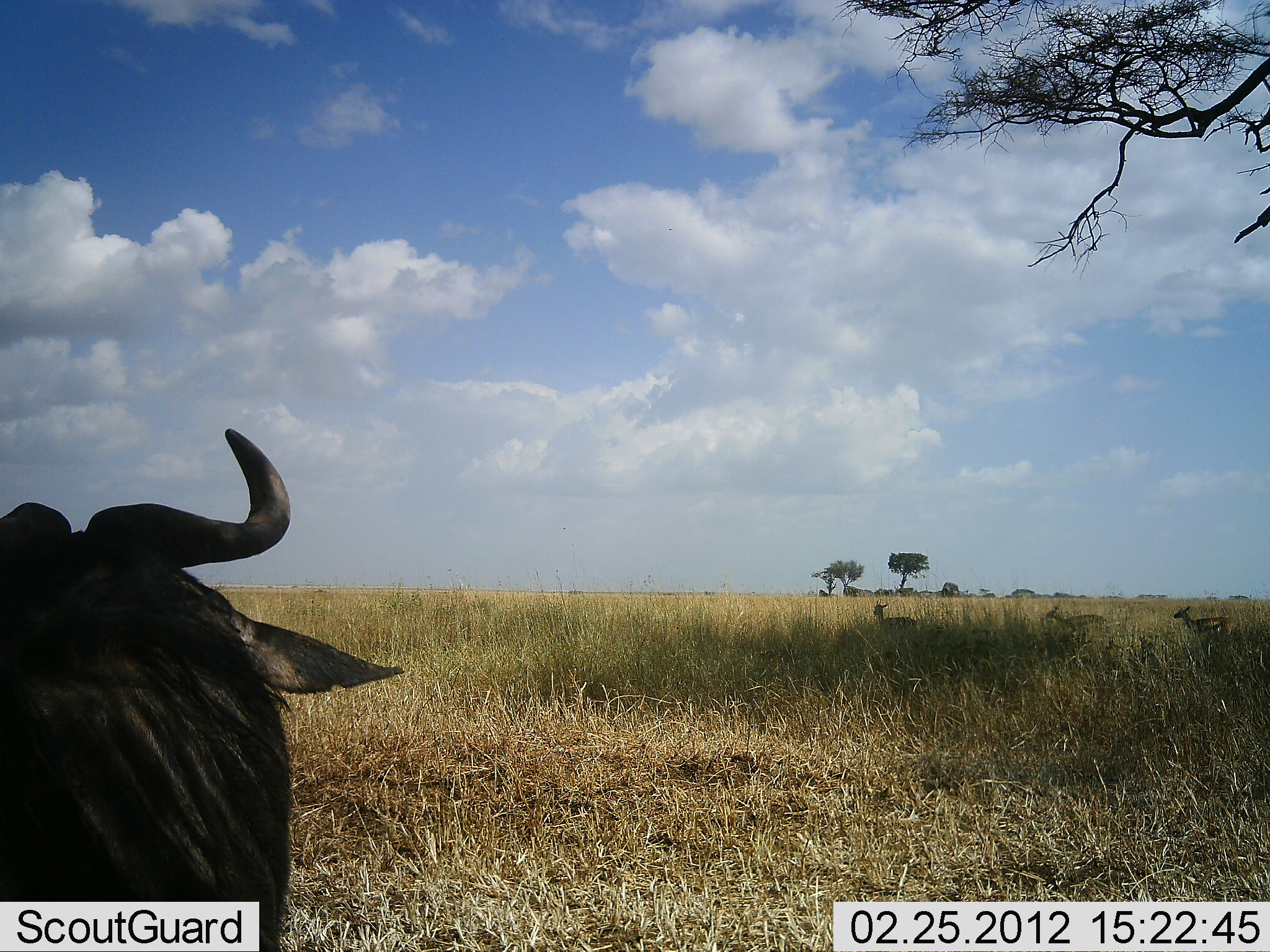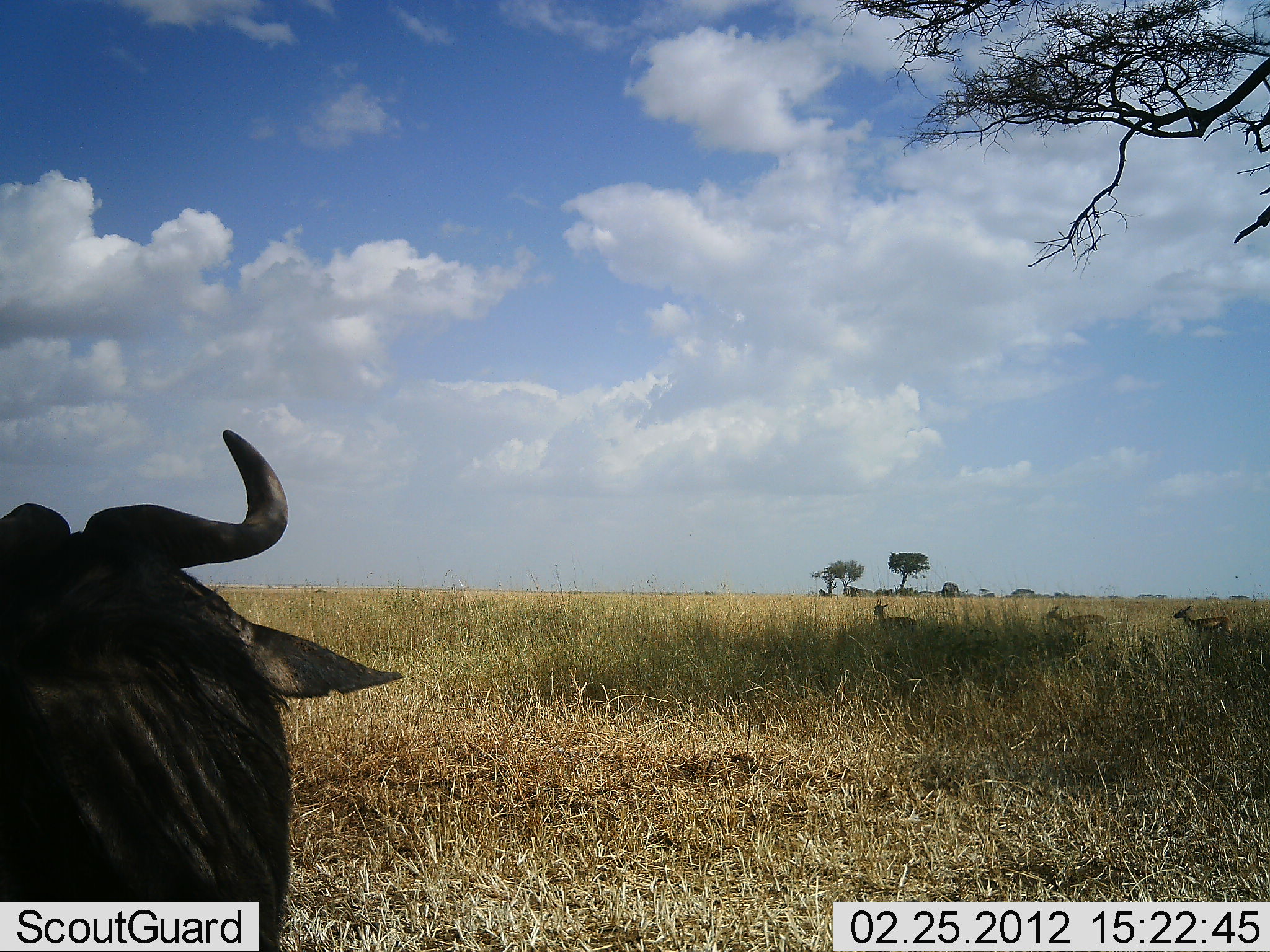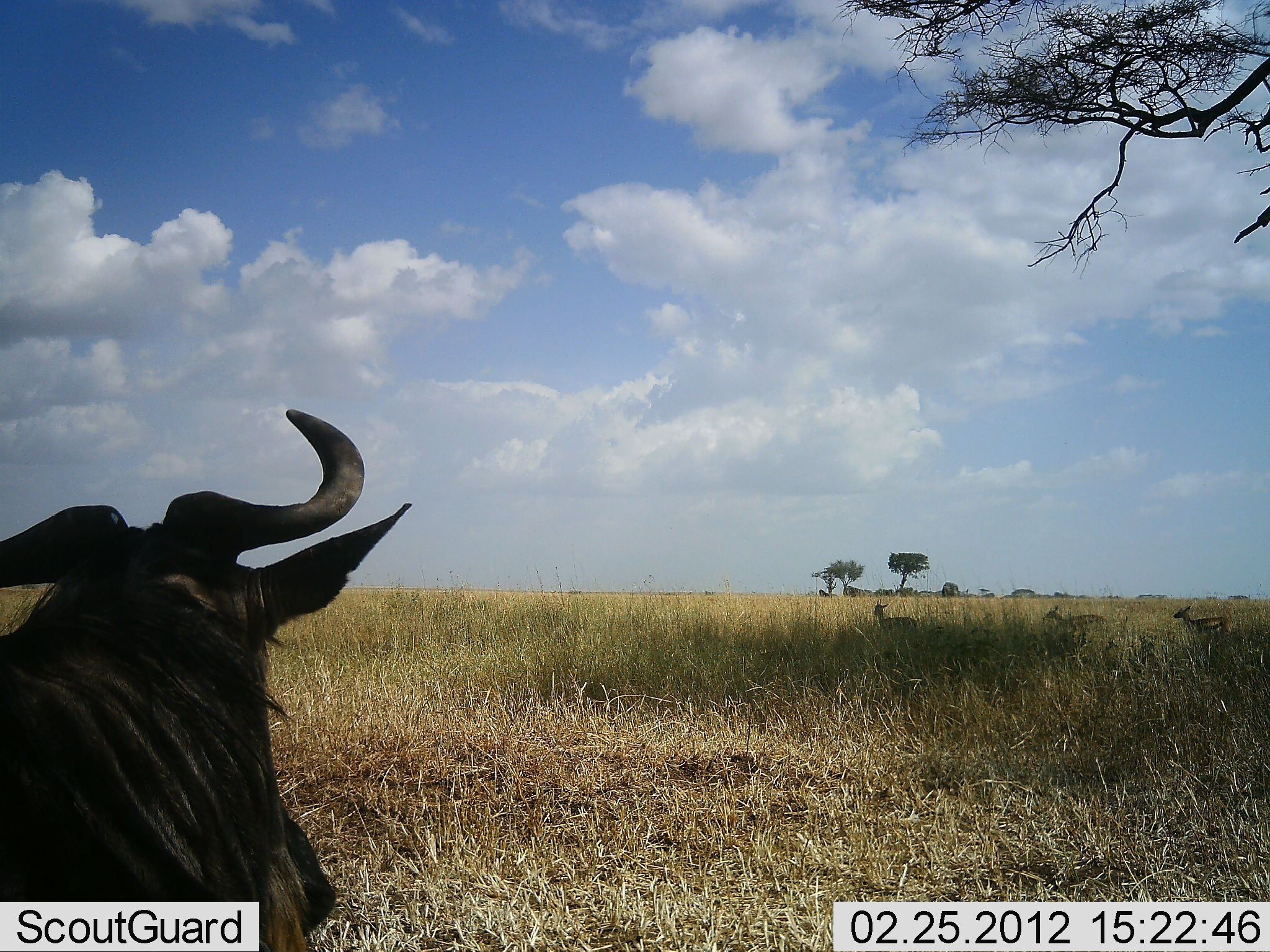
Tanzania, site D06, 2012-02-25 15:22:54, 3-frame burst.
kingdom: Animalia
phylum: Chordata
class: Mammalia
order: Artiodactyla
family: Bovidae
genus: Eudorcas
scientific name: Eudorcas thomsonii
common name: thomson's gazelle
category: gazellethomsons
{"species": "gazellethomsons (thomson's gazelle) (Eudorcas thomsonii)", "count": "3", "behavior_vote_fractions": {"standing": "62%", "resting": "15%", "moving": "23%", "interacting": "0%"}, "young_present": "0%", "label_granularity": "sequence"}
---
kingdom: Animalia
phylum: Chordata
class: Mammalia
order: Artiodactyla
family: Bovidae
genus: Connochaetes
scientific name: Connochaetes taurinus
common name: blue wildebeest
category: wildebeest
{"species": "wildebeest (blue wildebeest) (Connochaetes taurinus)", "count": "1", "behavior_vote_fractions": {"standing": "68%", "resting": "32%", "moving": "0%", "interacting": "0%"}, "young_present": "0%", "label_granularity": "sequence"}